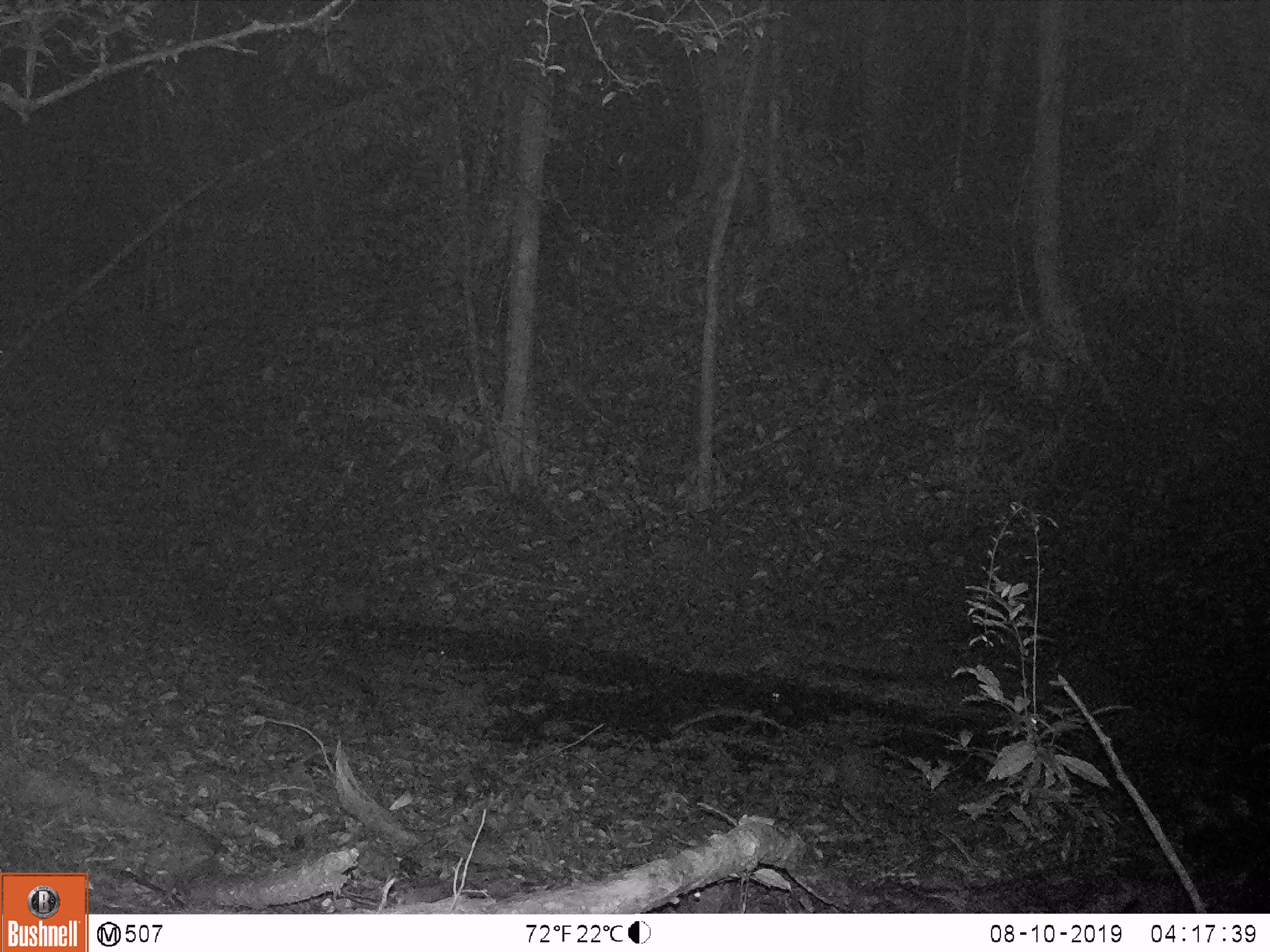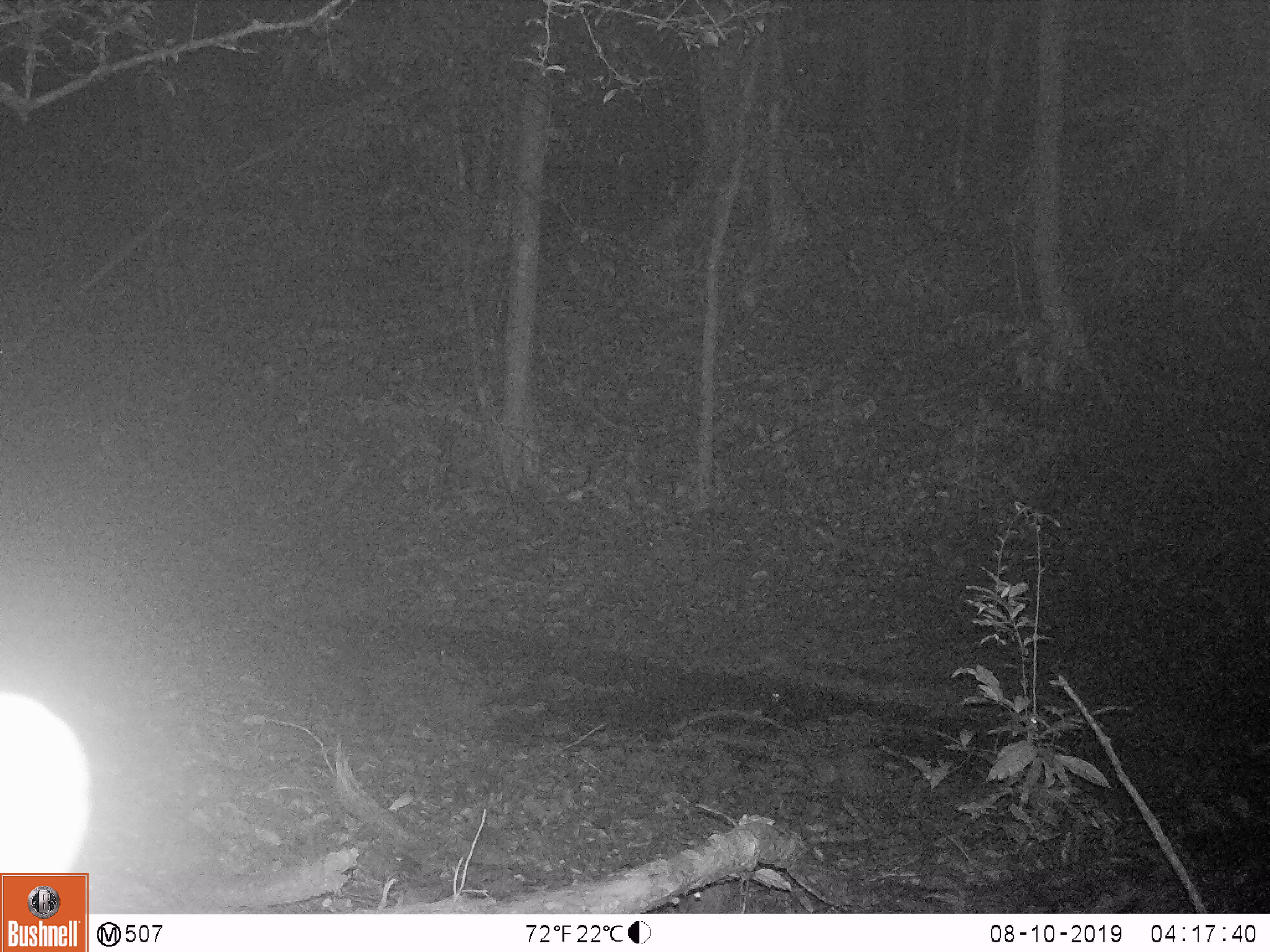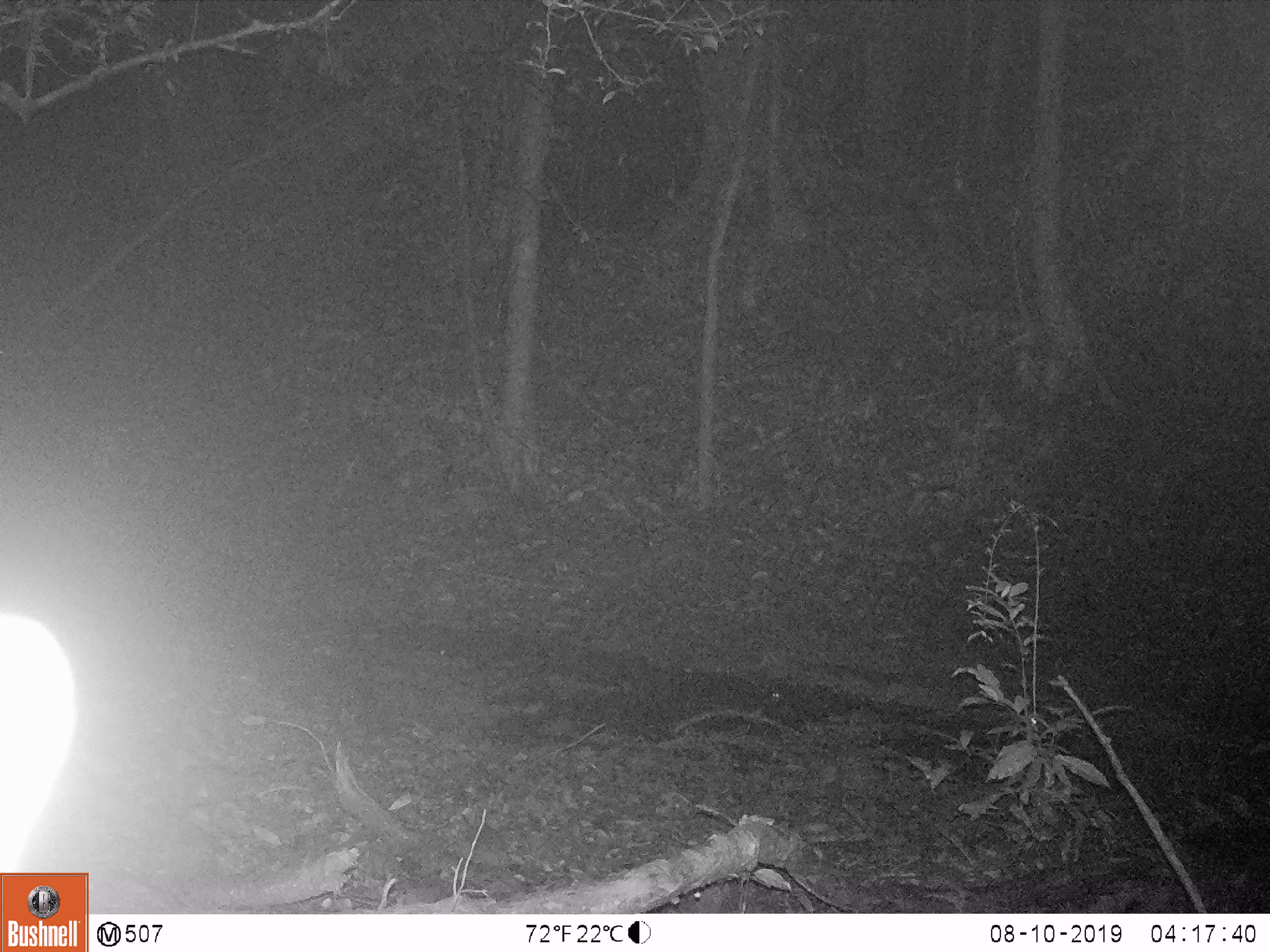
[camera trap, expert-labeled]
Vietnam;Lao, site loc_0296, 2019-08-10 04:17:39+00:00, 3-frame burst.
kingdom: Animalia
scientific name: Animalia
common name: animal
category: unidentified animal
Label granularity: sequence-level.